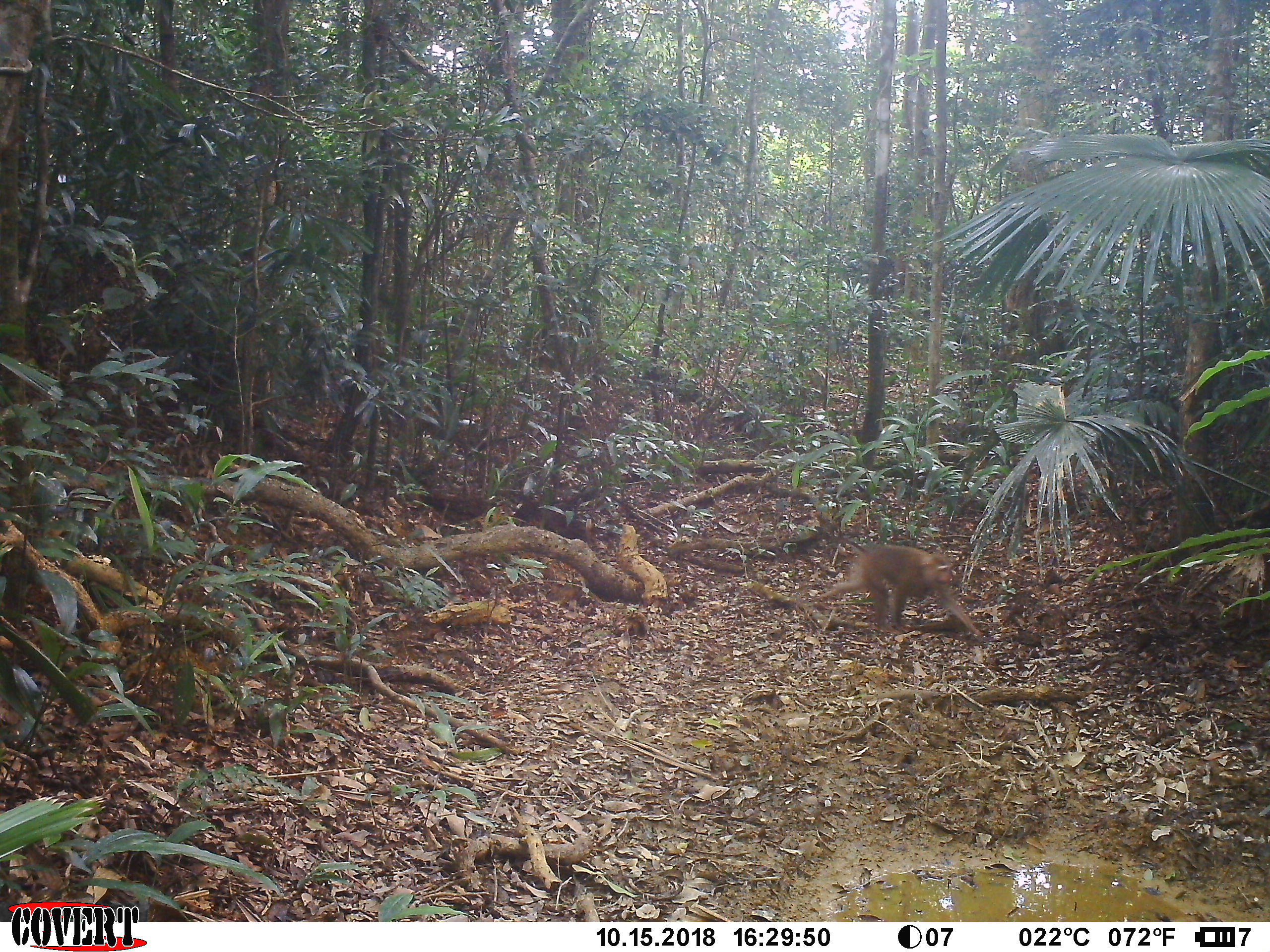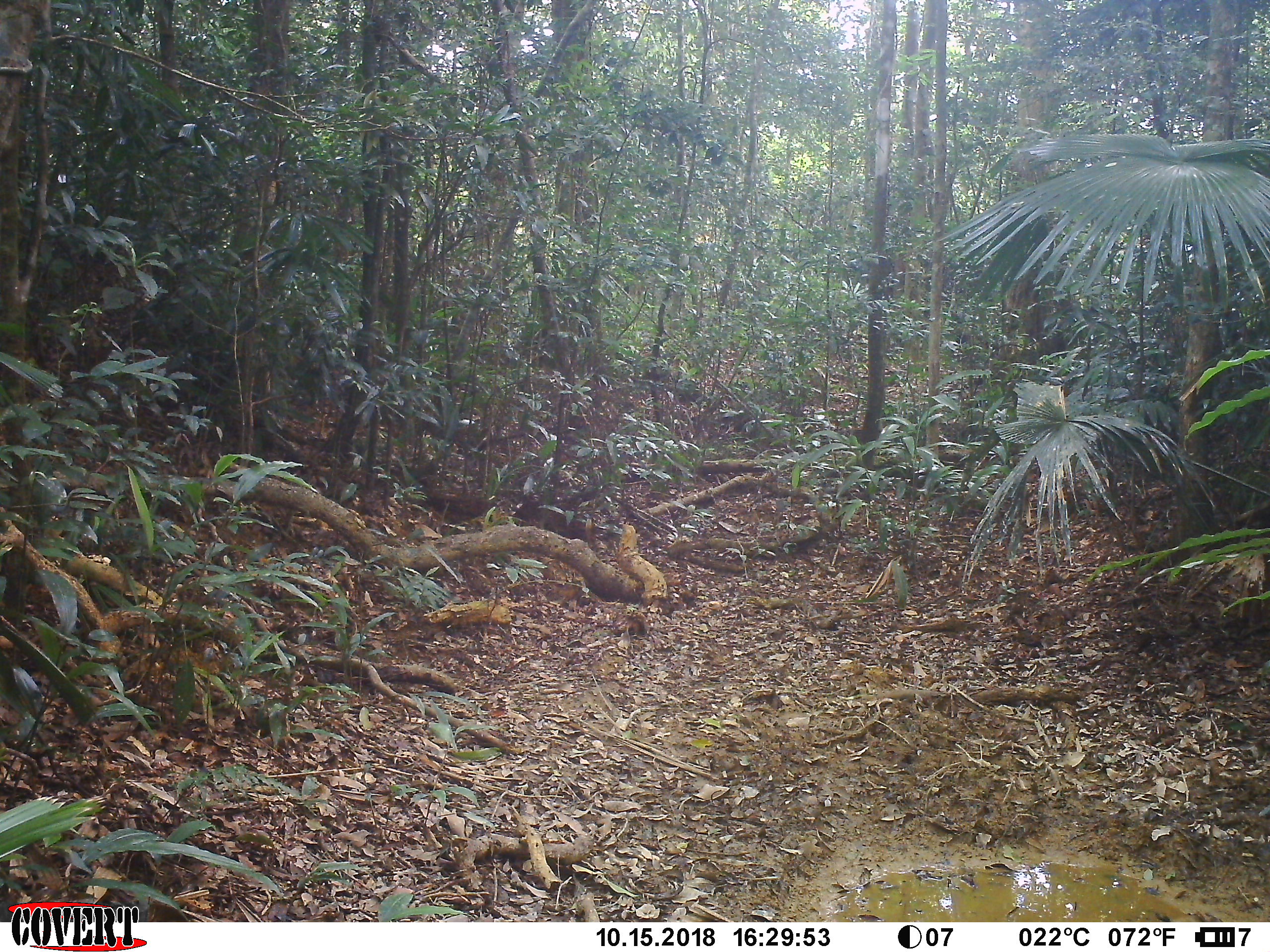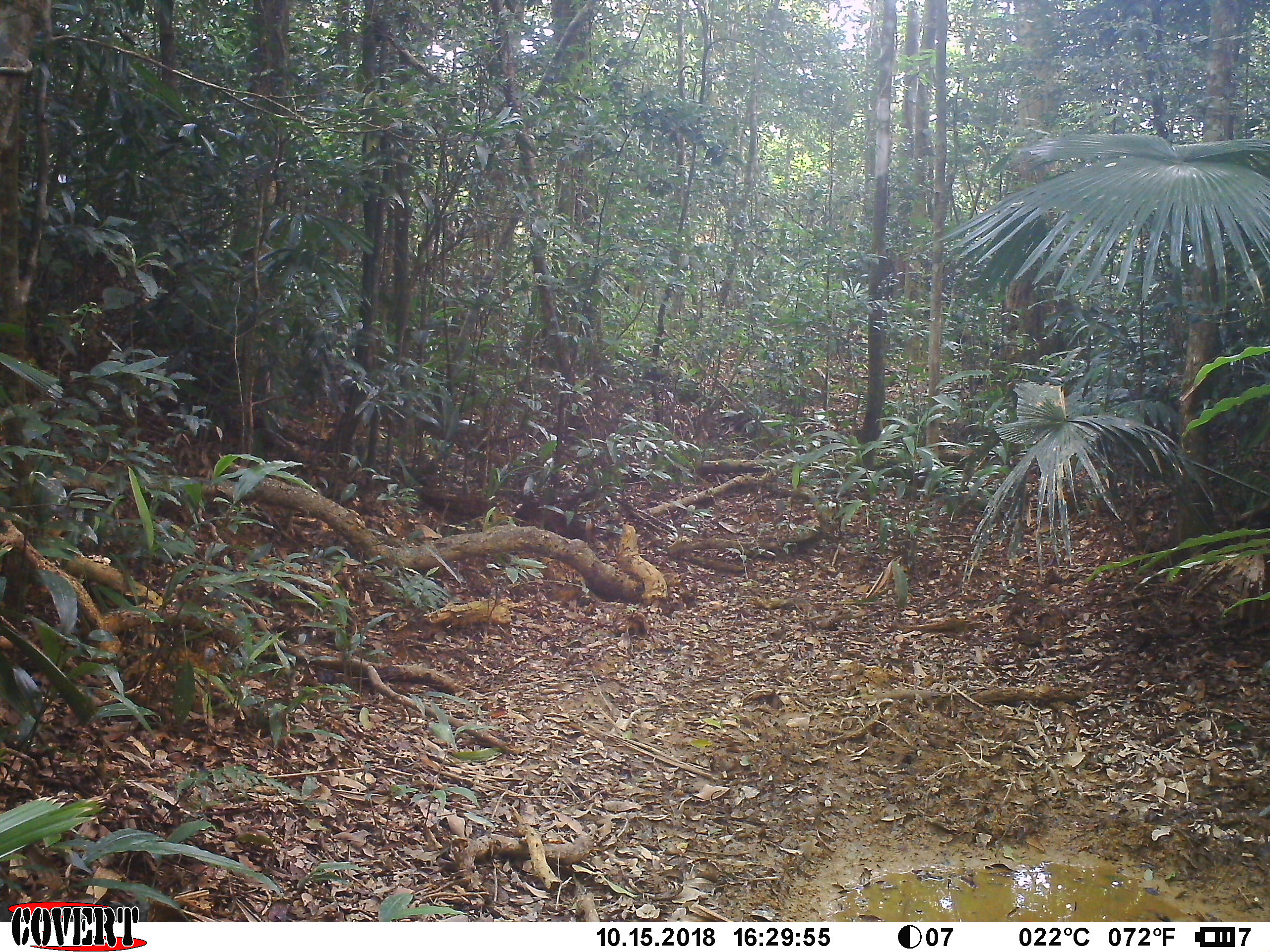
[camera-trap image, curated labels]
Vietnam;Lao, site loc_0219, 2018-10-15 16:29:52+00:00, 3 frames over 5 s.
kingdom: Animalia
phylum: Chordata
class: Mammalia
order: Primates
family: Cercopithecidae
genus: Macaca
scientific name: Macaca nemestrina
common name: pig-tailed macaque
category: pig tailed macaque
Pig tailed macaque (pig-tailed macaque) (Macaca nemestrina). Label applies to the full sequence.